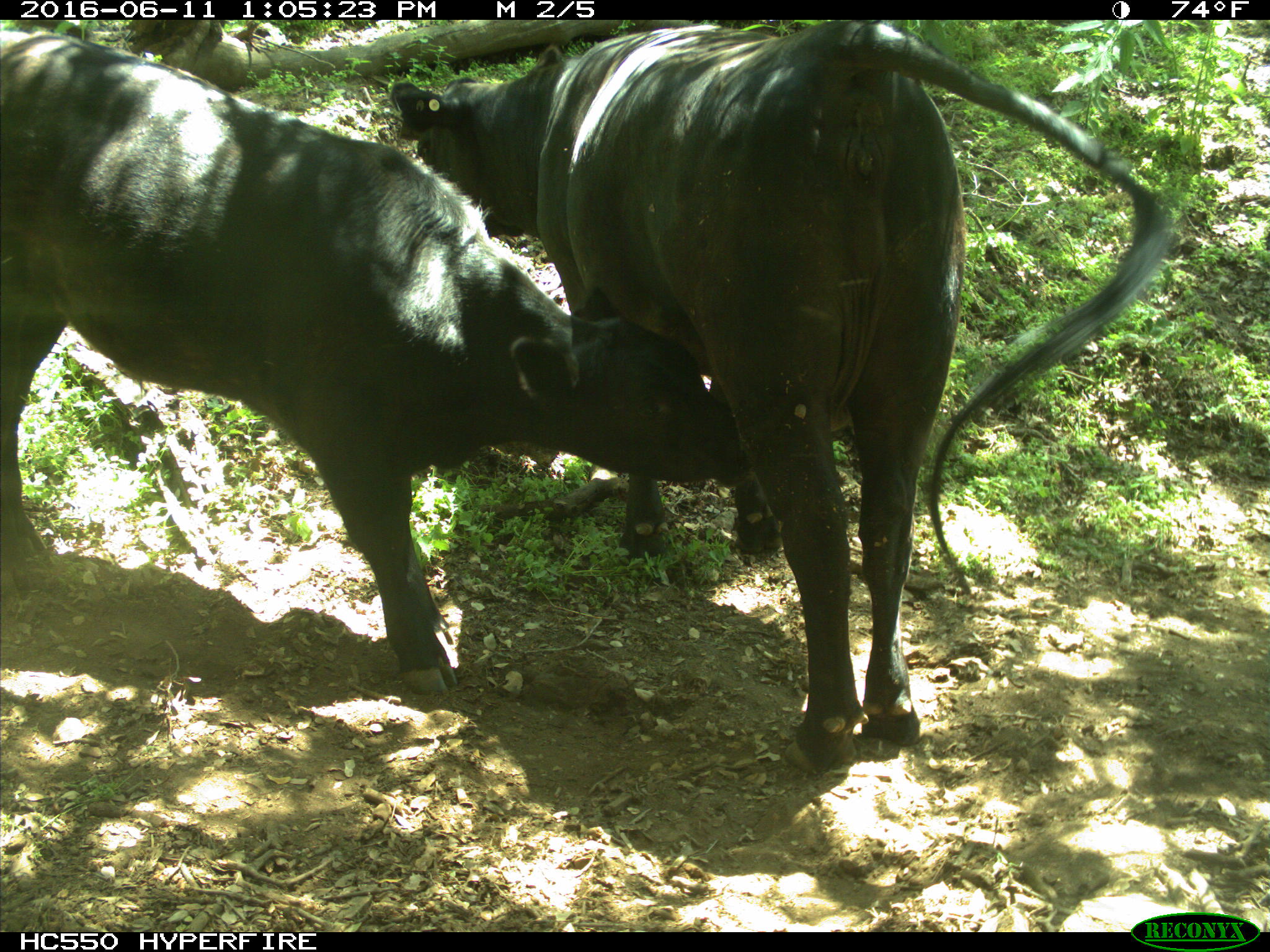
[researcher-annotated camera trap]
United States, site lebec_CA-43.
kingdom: Animalia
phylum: Chordata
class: Mammalia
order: Artiodactyla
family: Bovidae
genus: Bos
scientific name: Bos taurus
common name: domestic cow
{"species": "Bos taurus (domestic cow)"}